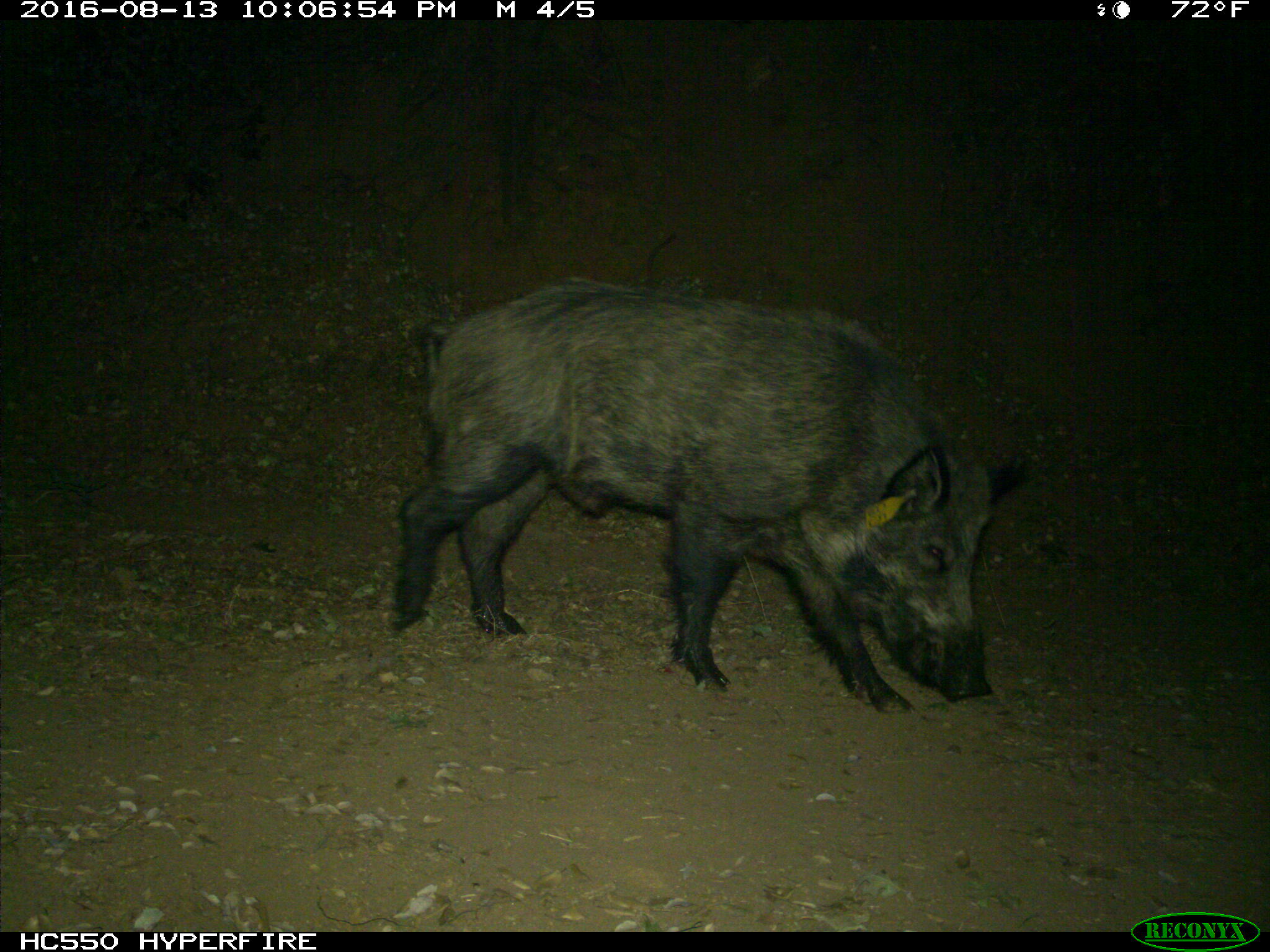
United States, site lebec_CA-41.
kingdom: Animalia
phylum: Chordata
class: Mammalia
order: Artiodactyla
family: Suidae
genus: Sus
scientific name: Sus scrofa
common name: wild boar